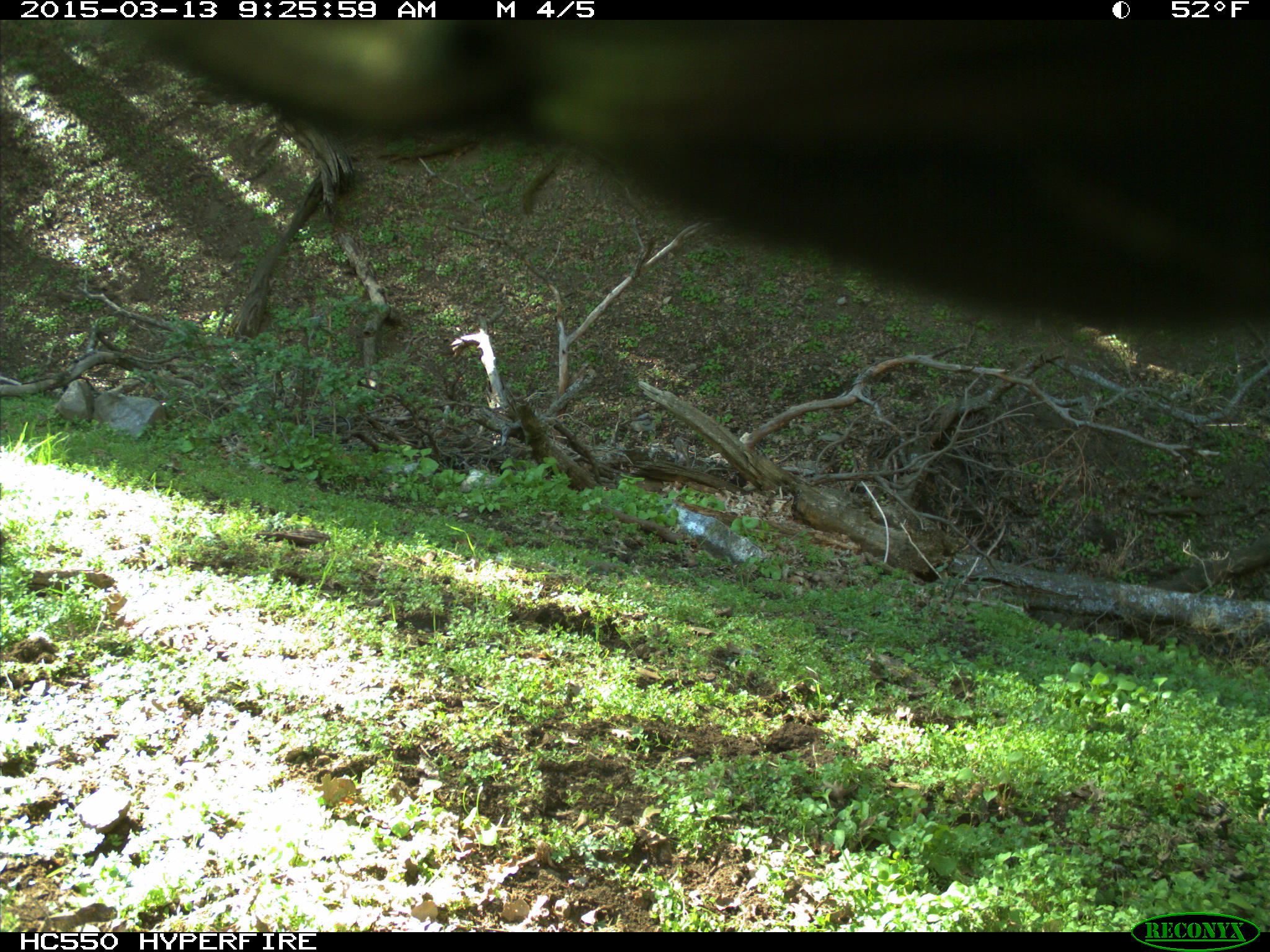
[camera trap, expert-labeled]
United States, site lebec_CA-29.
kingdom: Animalia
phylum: Chordata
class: Mammalia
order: Artiodactyla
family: Bovidae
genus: Bos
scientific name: Bos taurus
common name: domestic cow